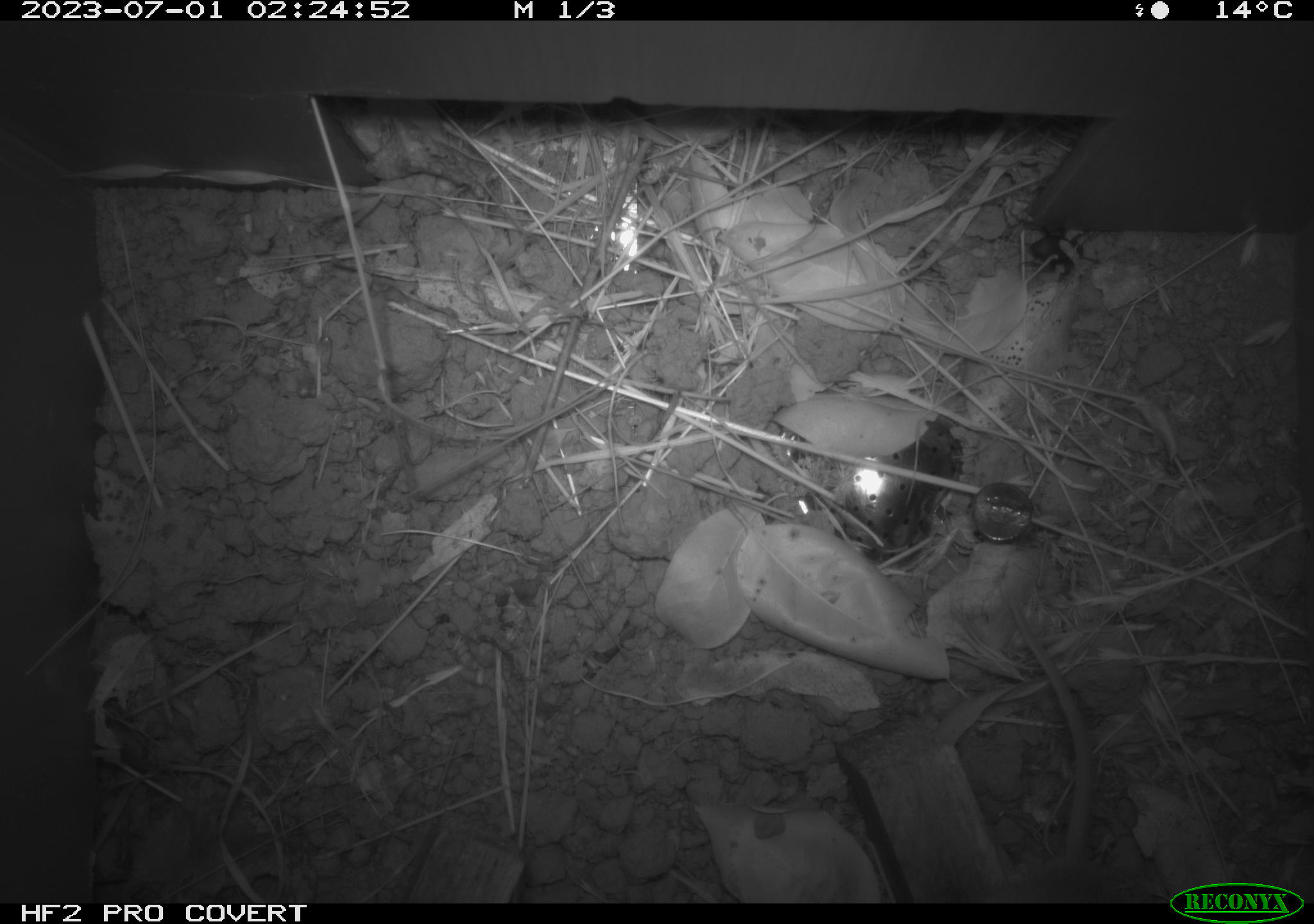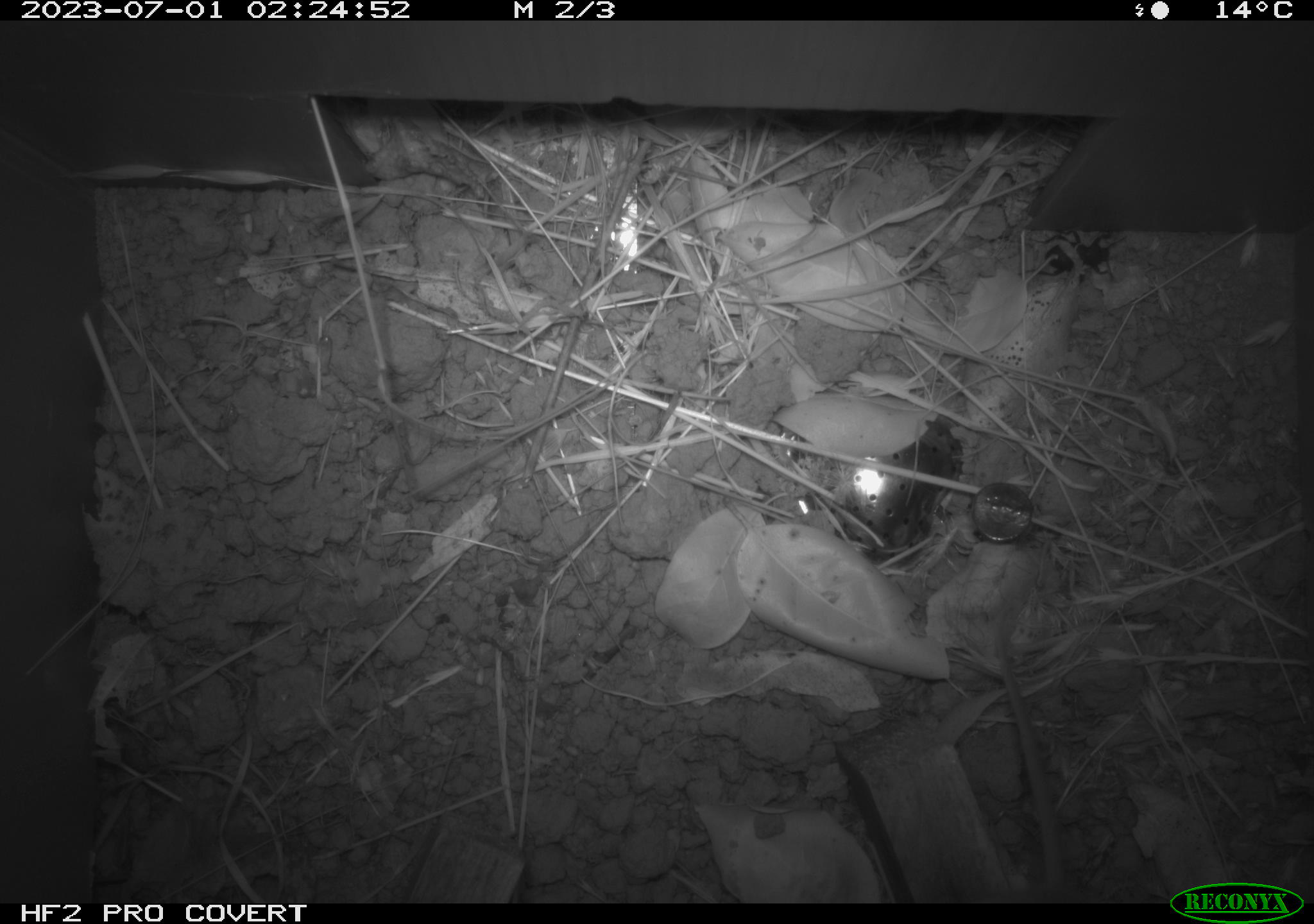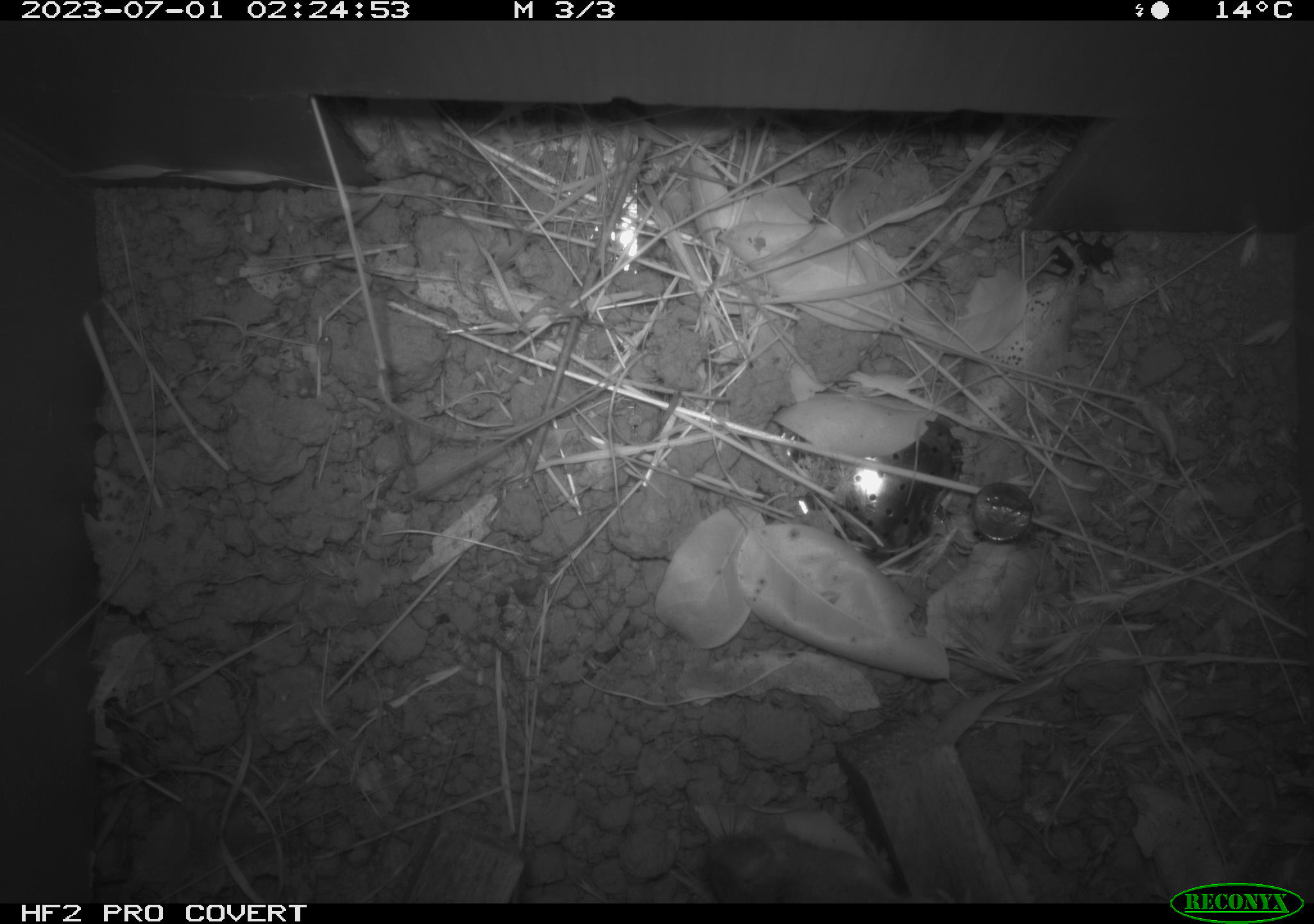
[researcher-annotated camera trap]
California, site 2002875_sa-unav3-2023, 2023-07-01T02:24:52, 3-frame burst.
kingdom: Animalia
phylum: Chordata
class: Mammalia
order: Rodentia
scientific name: Rodentia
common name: mouse species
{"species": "mouse species (Rodentia)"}